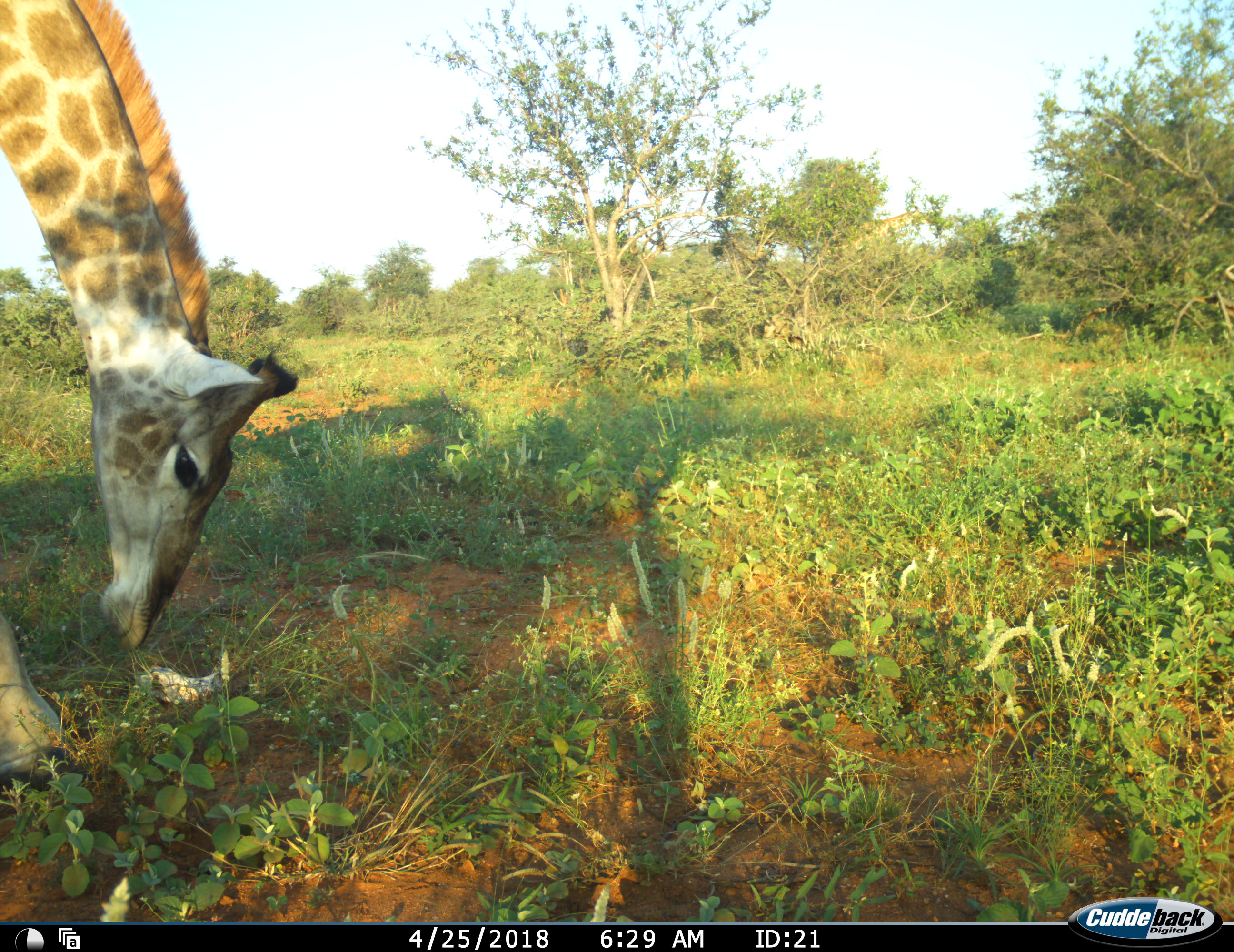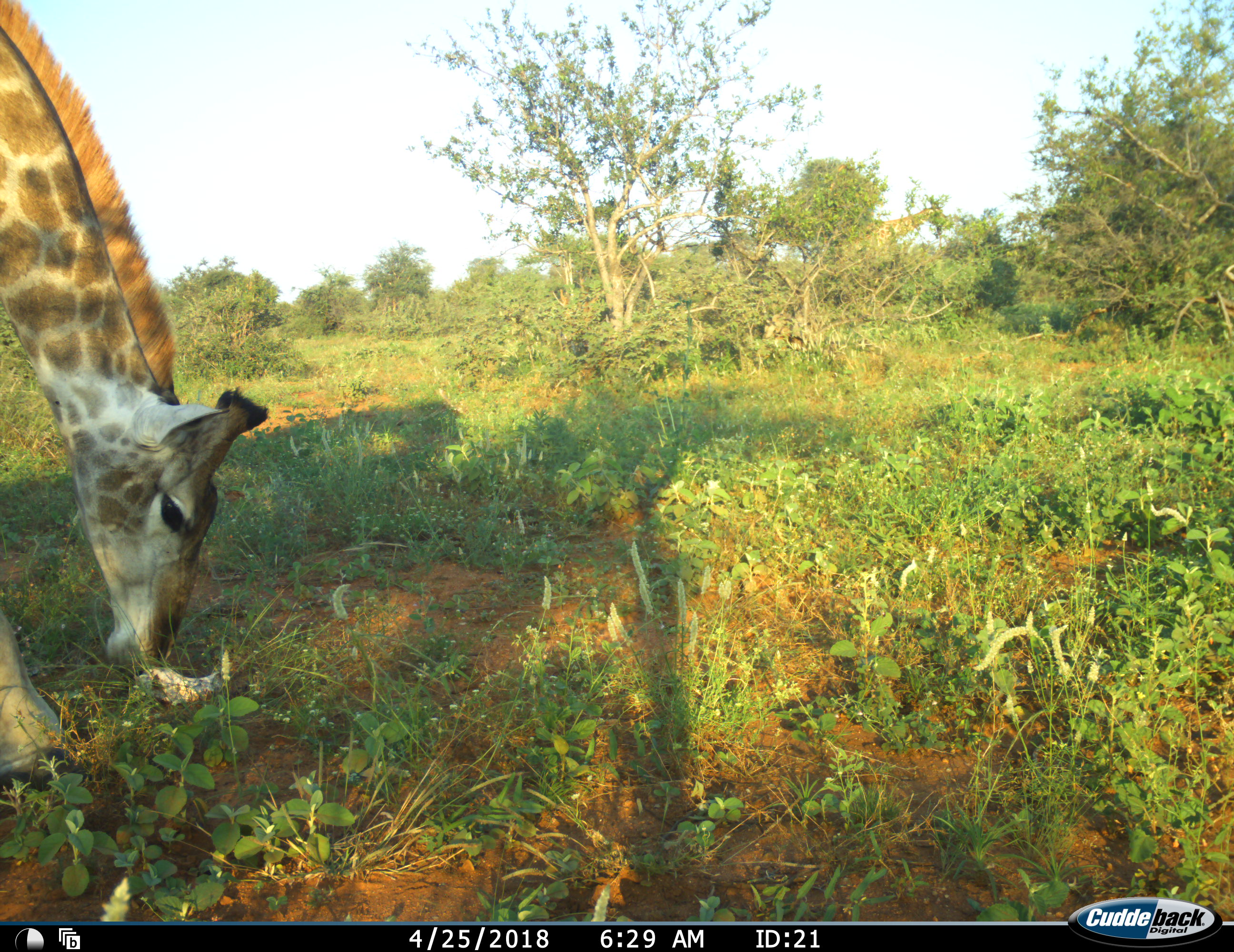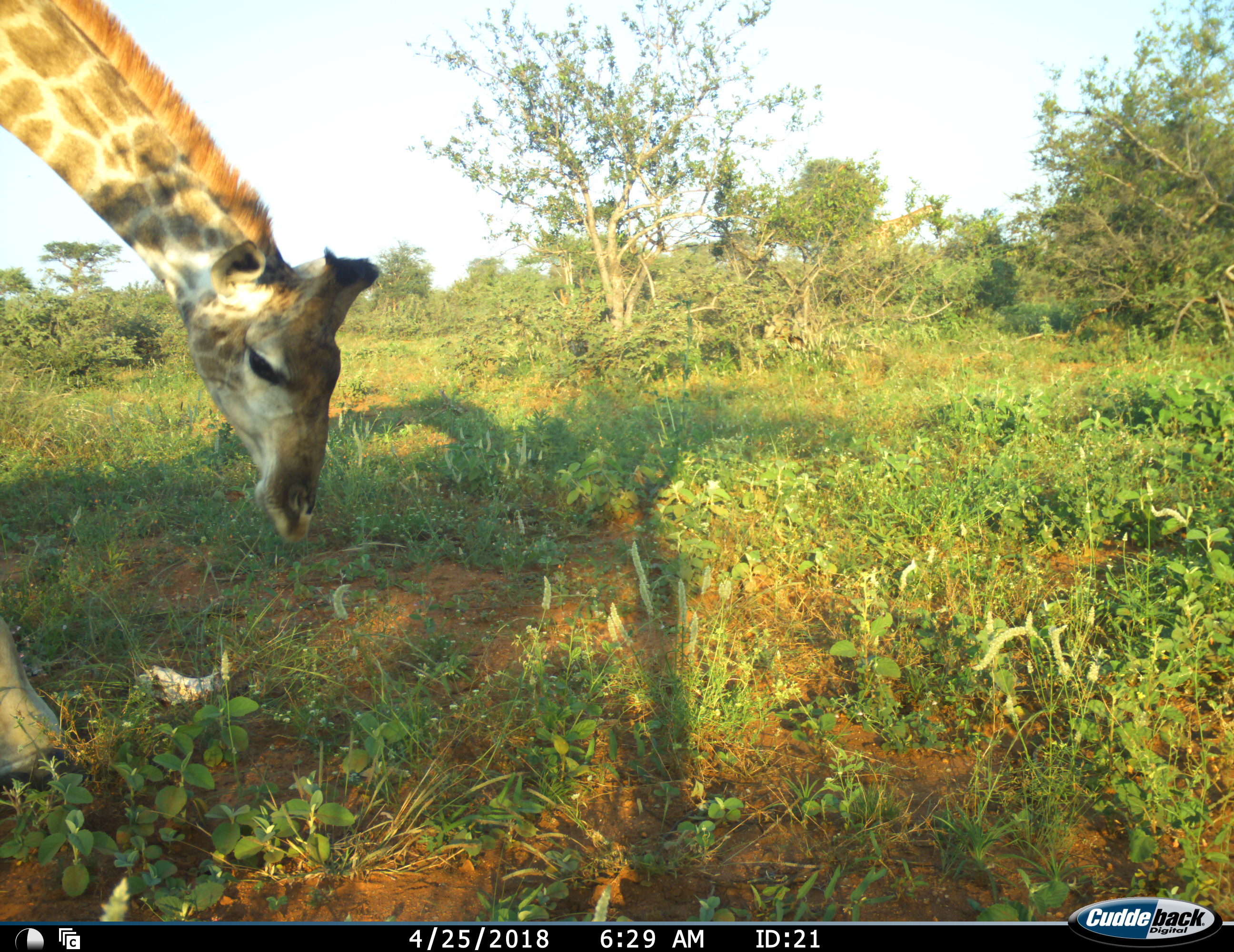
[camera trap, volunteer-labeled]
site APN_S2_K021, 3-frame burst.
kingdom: Animalia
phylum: Chordata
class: Mammalia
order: Artiodactyla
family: Giraffidae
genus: Giraffa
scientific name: Giraffa camelopardalis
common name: giraffe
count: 1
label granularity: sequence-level